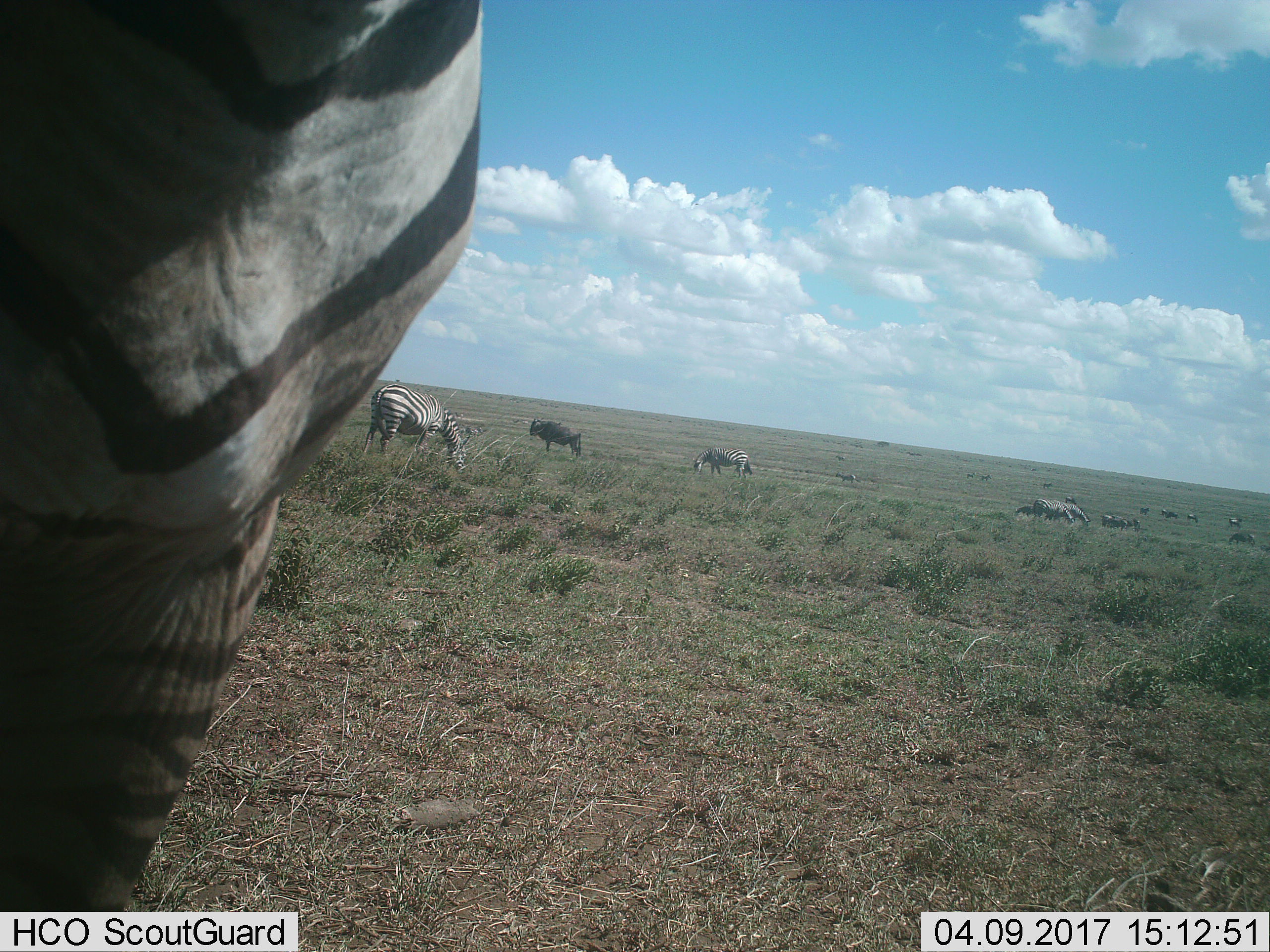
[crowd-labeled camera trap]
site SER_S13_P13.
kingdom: Animalia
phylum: Chordata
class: Mammalia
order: Artiodactyla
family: Bovidae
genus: Connochaetes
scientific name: Connochaetes taurinus taurinus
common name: blue wildebeest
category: wildebeestblue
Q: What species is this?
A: Wildebeestblue (blue wildebeest) (Connochaetes taurinus taurinus).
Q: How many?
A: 1.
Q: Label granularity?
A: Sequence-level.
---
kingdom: Animalia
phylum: Chordata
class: Mammalia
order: Perissodactyla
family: Equidae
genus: Equus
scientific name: Equus quagga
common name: plains zebra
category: zebraplains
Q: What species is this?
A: Zebraplains (plains zebra) (Equus quagga).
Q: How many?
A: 11-50.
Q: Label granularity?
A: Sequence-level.